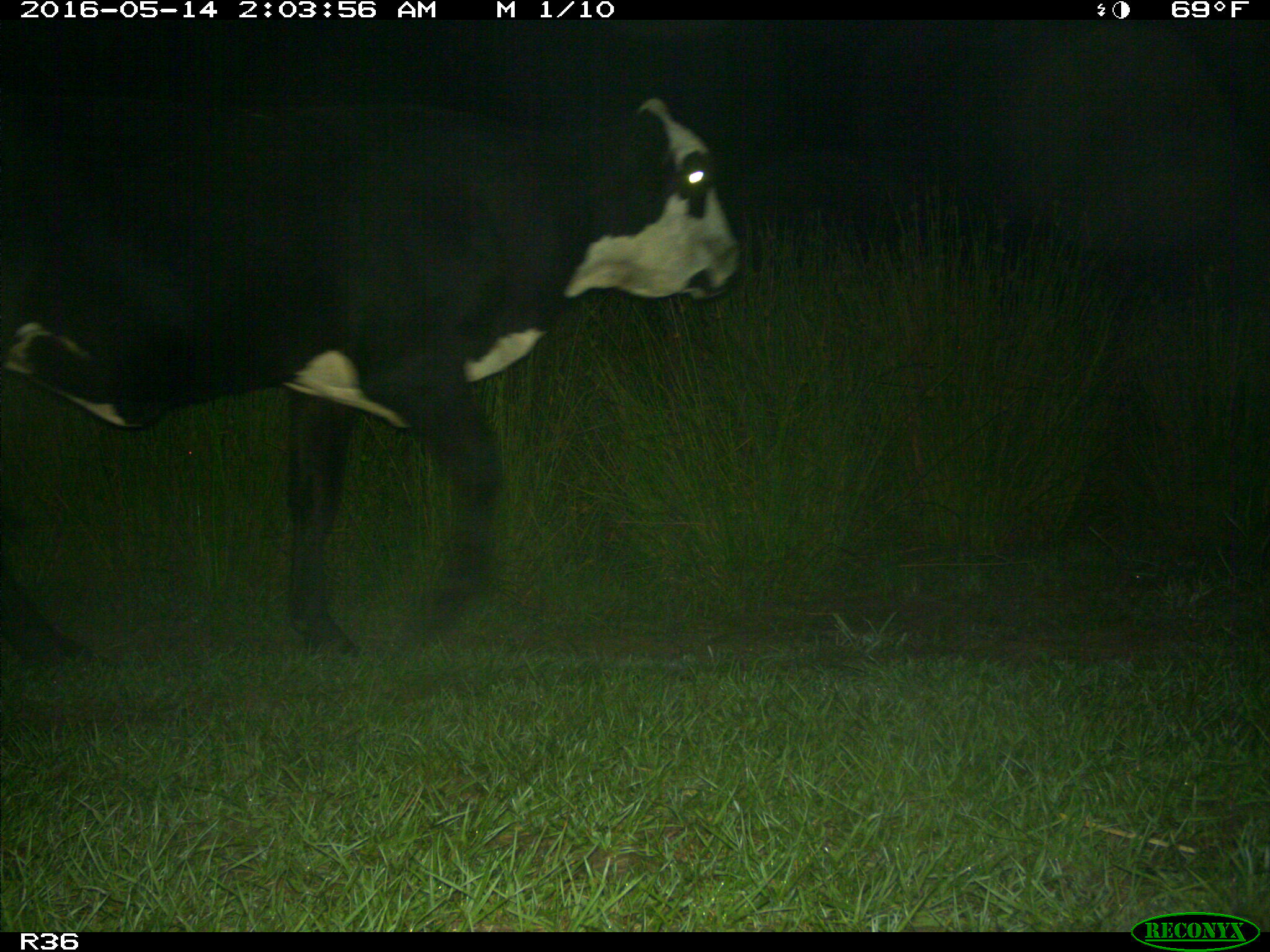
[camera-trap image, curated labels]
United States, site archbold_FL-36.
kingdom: Animalia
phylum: Chordata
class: Mammalia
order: Artiodactyla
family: Bovidae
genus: Bos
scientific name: Bos taurus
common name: domestic cow